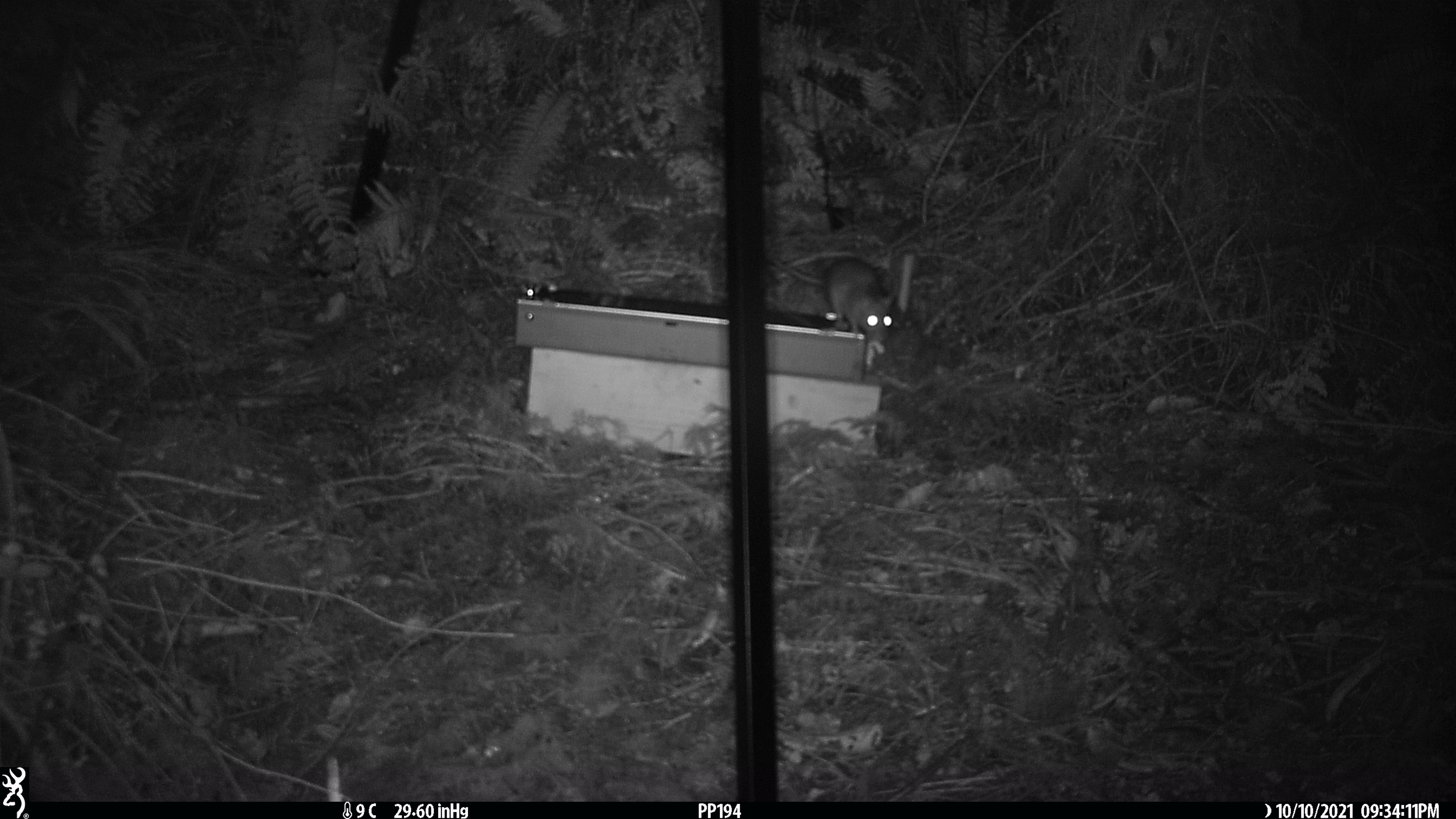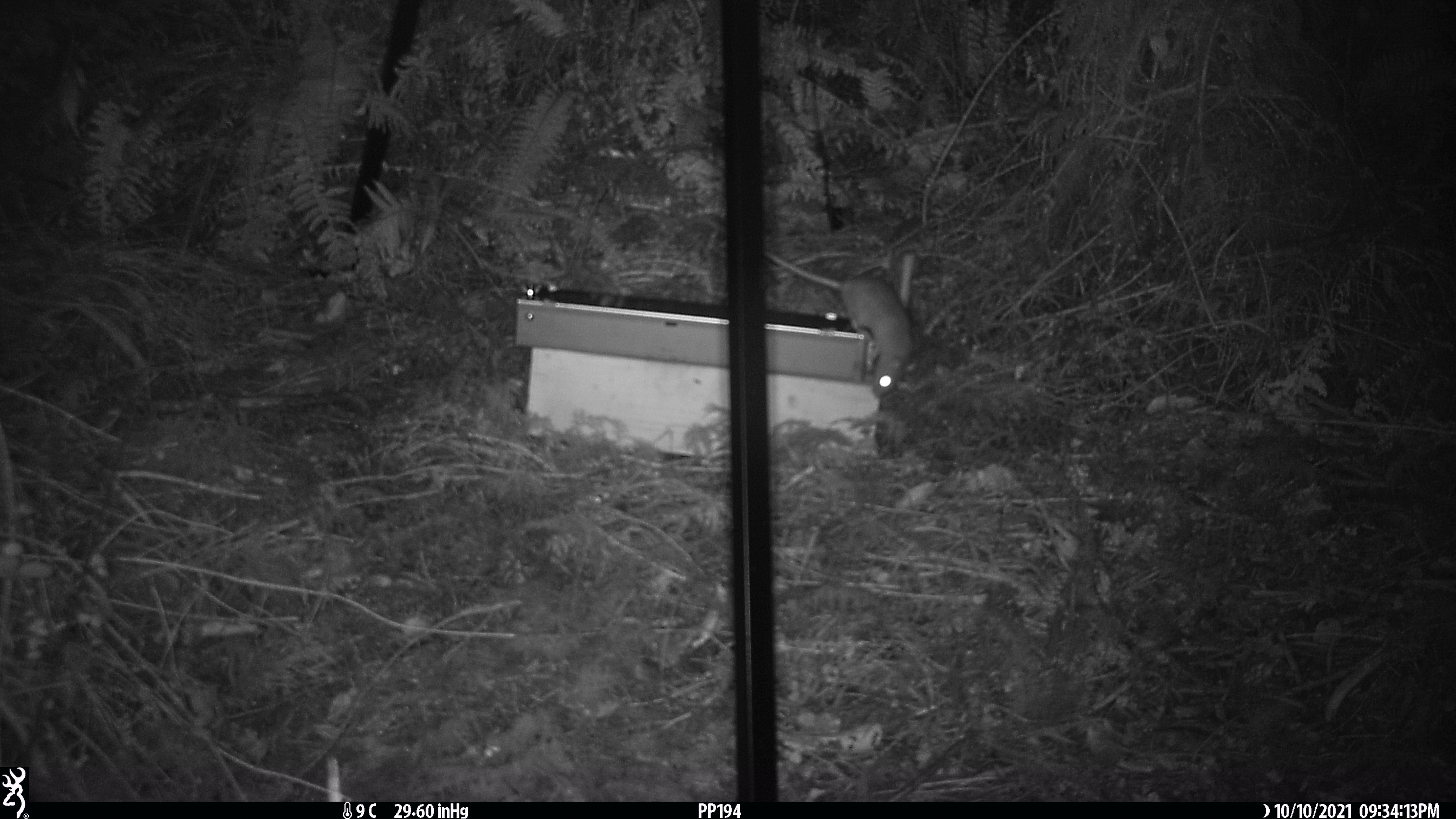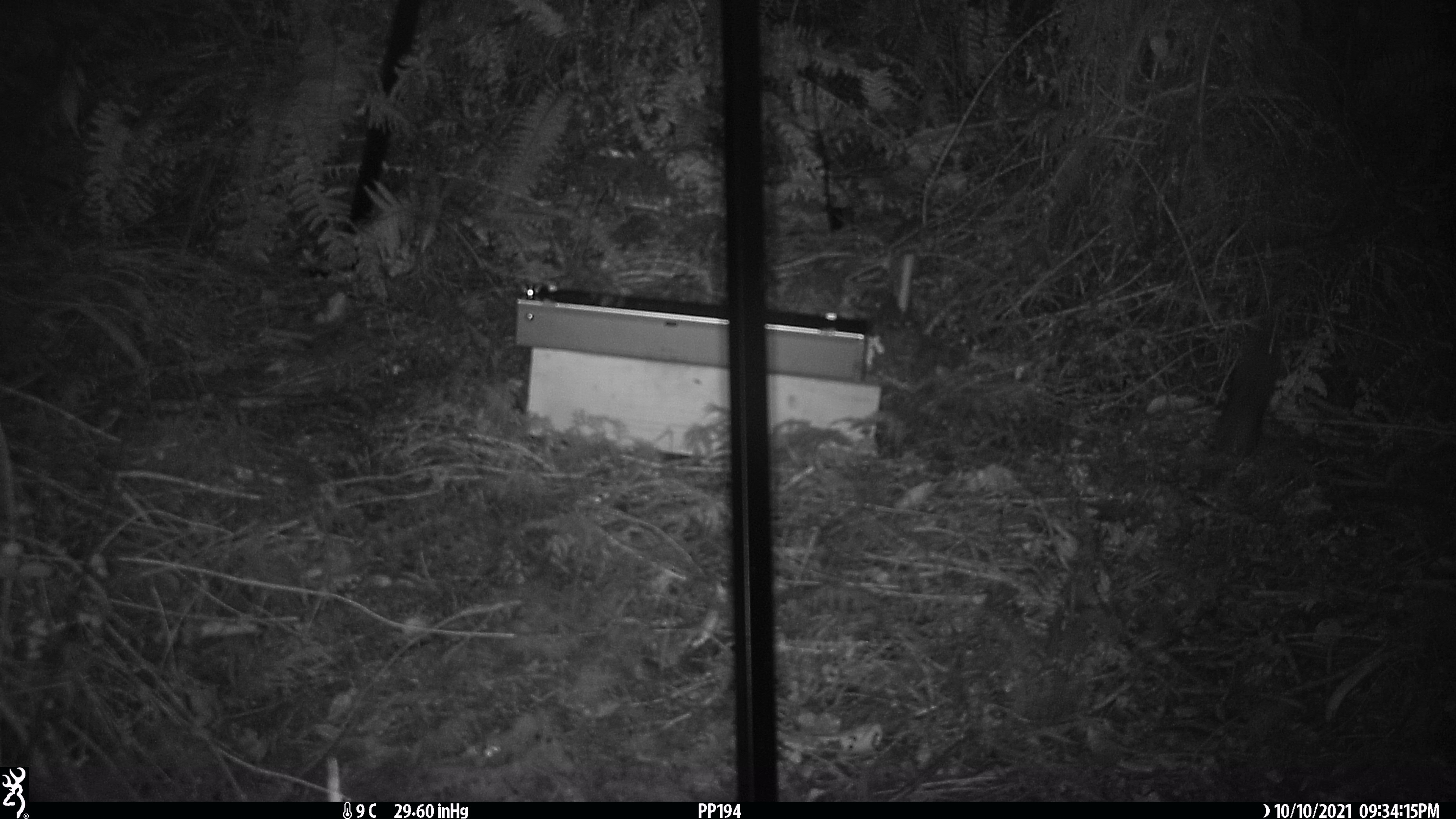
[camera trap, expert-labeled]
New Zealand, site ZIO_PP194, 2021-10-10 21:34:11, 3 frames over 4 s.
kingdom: Animalia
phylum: Chordata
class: Mammalia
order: Rodentia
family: Muridae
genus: Rattus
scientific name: Rattus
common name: rat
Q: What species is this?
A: Rat (Rattus).